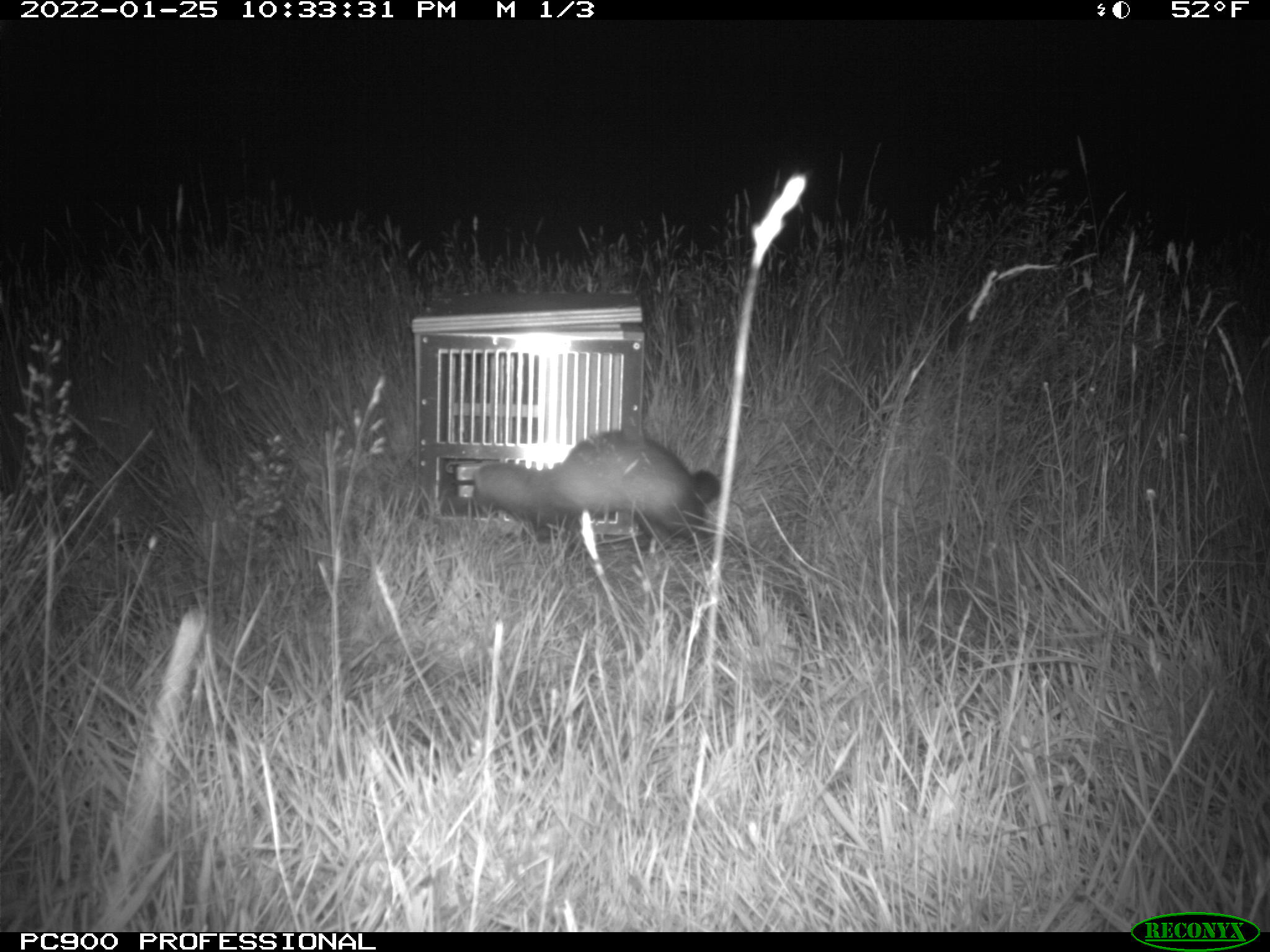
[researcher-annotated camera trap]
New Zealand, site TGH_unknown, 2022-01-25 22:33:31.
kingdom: Animalia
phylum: Chordata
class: Mammalia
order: Carnivora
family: Mustelidae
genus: Mustela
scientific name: Mustela furo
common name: ferret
Ferret (Mustela furo).